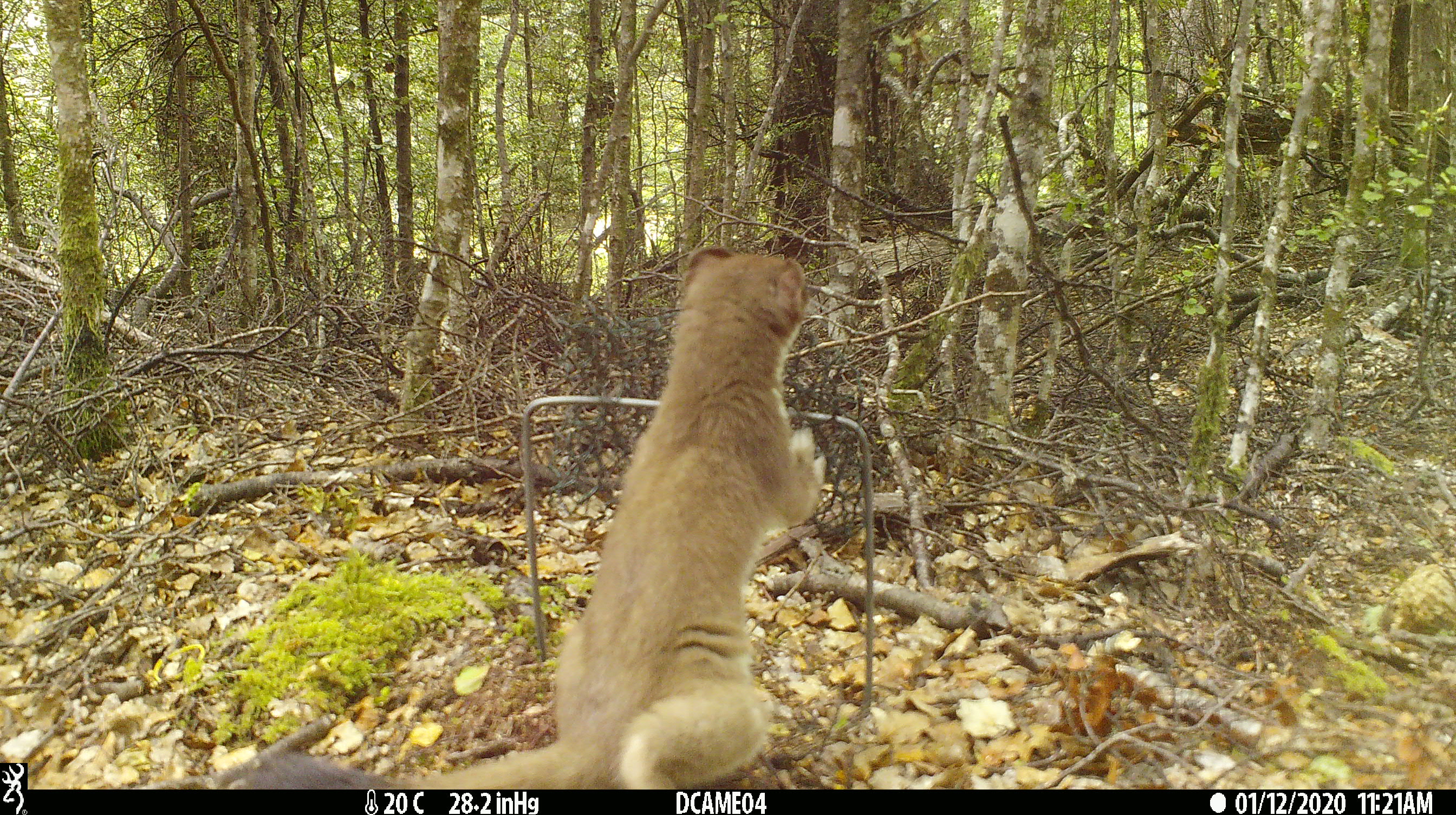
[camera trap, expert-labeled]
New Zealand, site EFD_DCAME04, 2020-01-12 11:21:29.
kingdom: Animalia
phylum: Chordata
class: Mammalia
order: Carnivora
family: Mustelidae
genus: Mustela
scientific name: Mustela erminea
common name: stoat